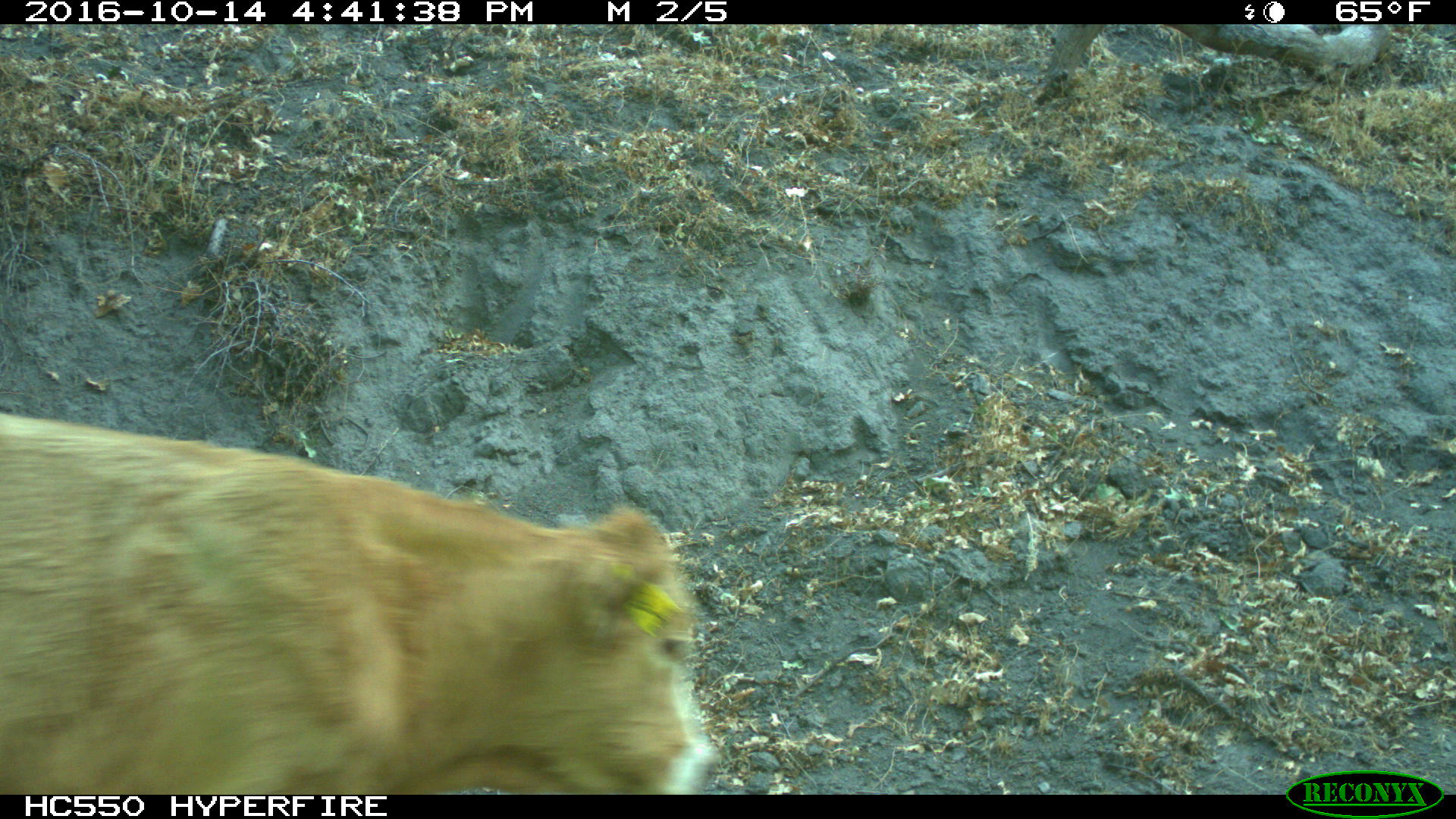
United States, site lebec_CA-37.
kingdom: Animalia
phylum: Chordata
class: Mammalia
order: Artiodactyla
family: Bovidae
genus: Bos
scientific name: Bos taurus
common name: domestic cow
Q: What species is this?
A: Bos taurus (domestic cow).